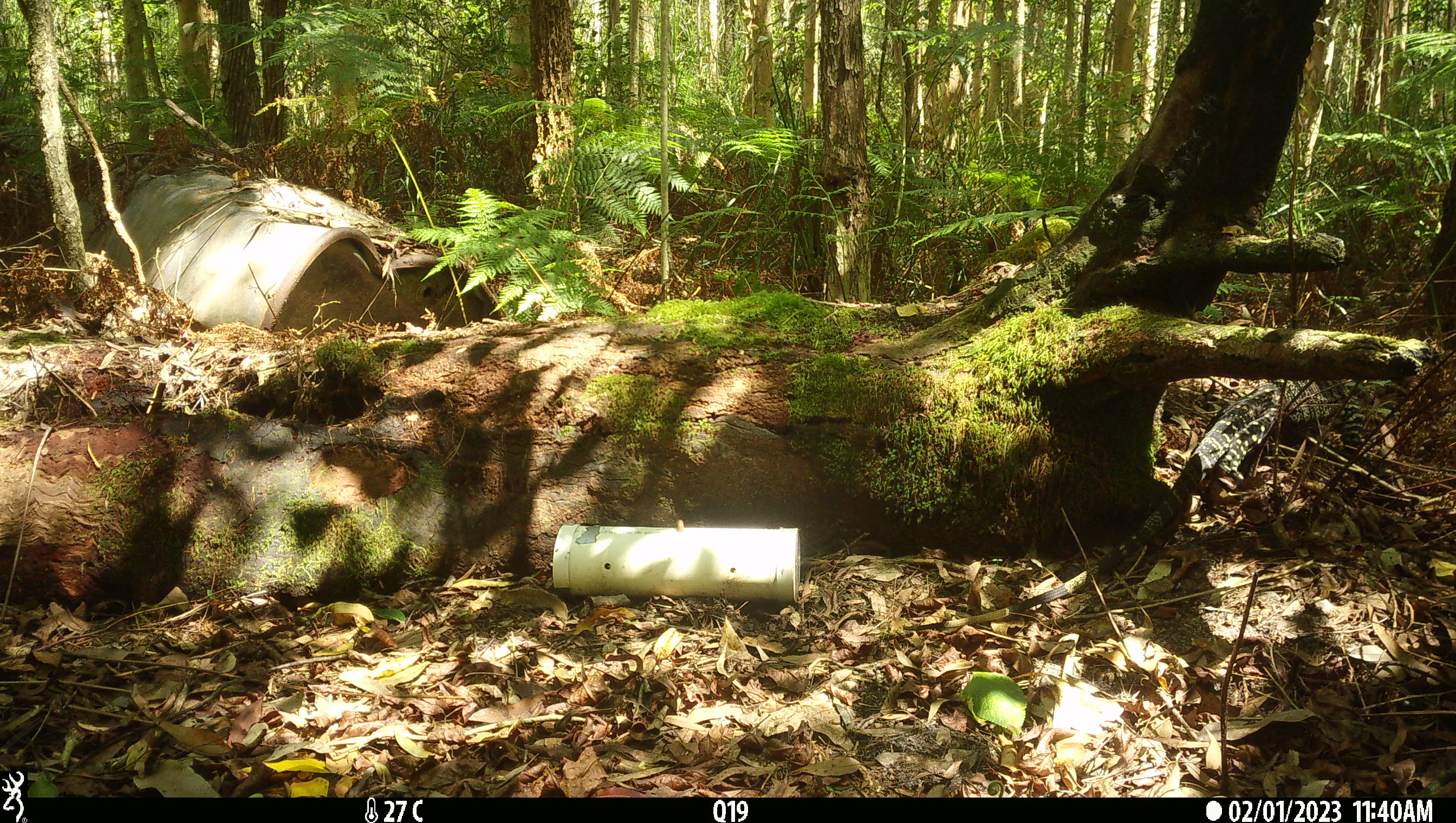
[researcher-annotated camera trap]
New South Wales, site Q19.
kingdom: Animalia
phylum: Chordata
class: Reptilia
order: Squamata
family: Varanidae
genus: Varanus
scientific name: Varanus varius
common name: lace monitor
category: goanna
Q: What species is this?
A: Goanna (lace monitor) (Varanus varius).